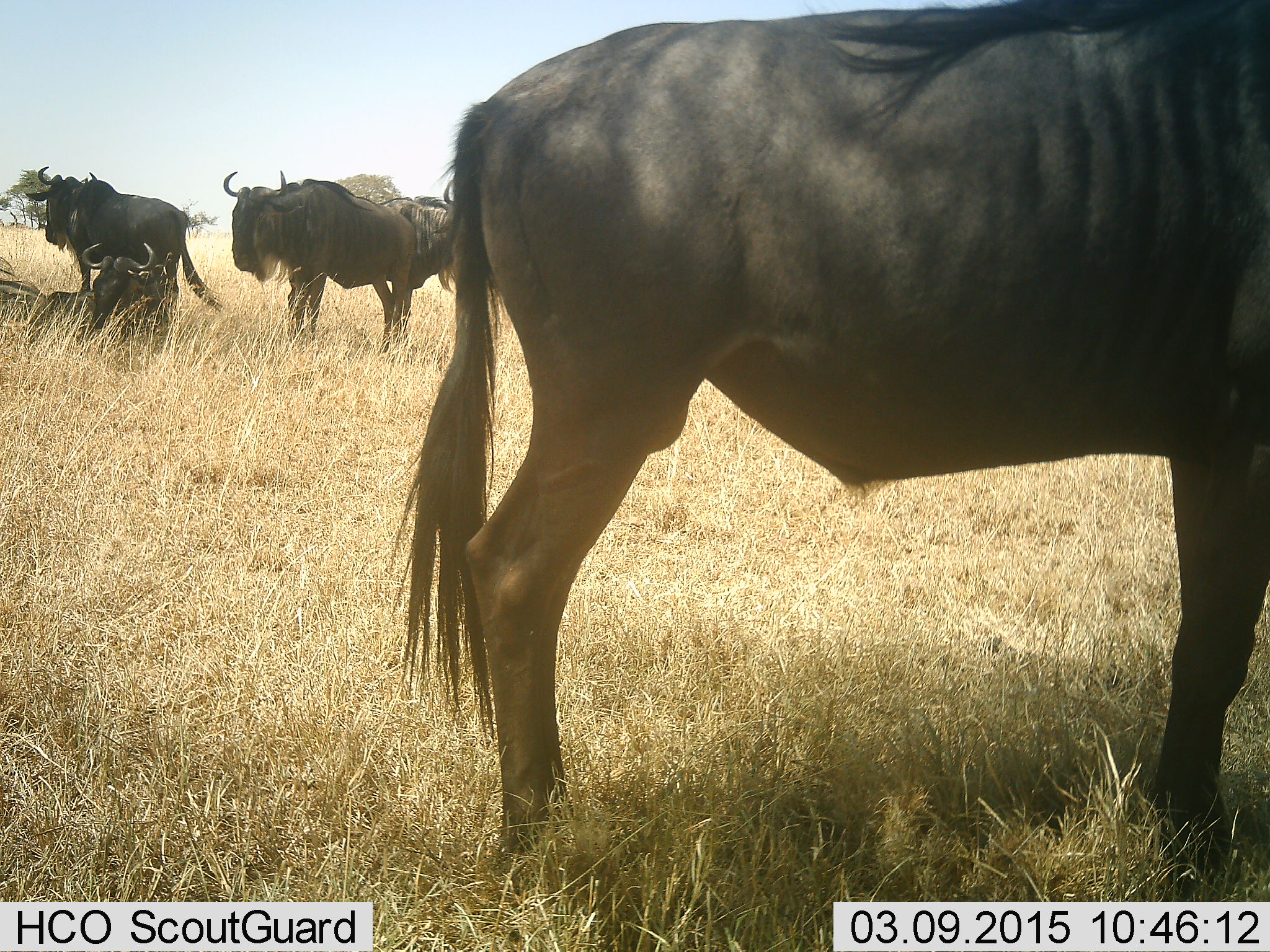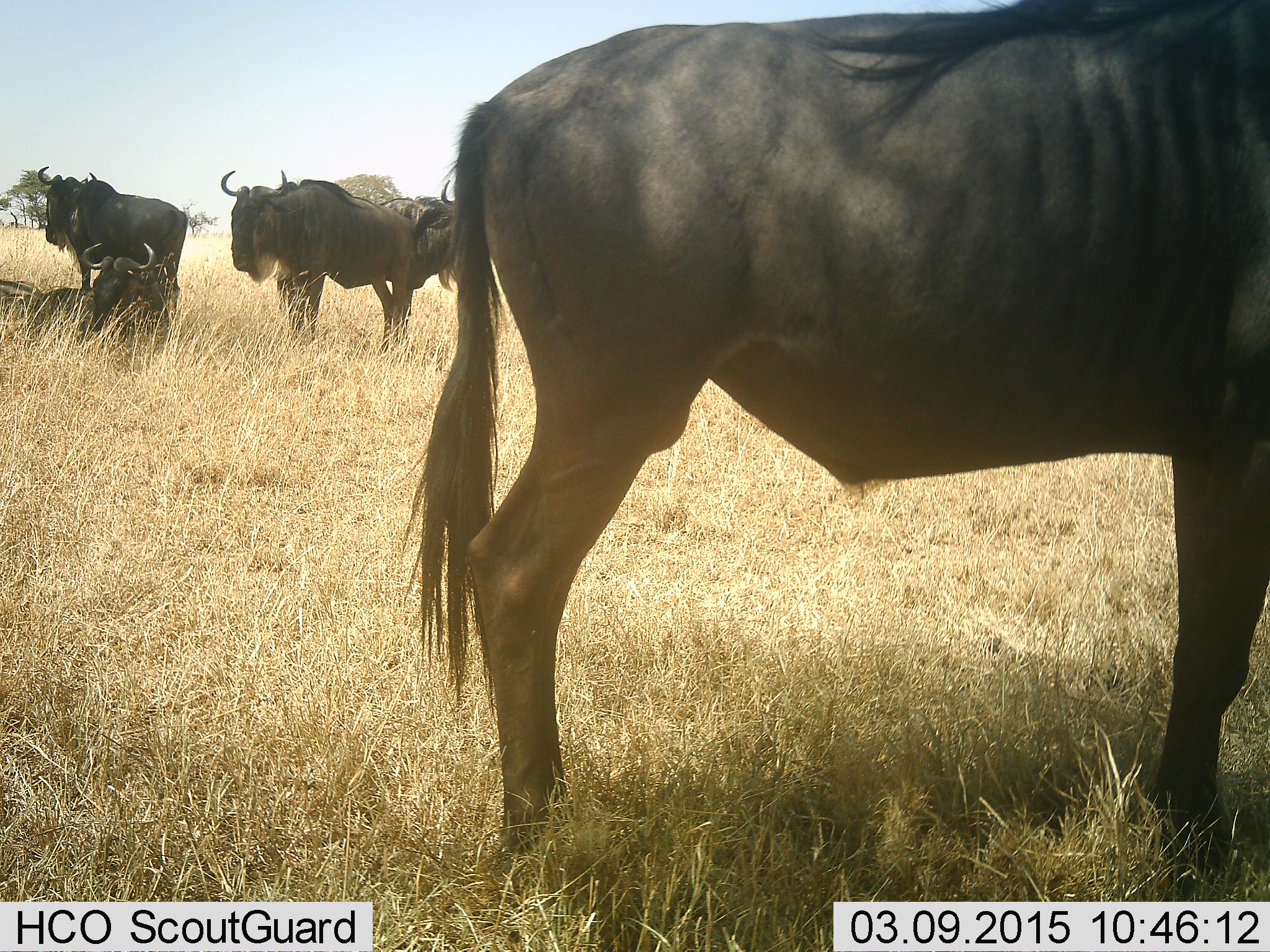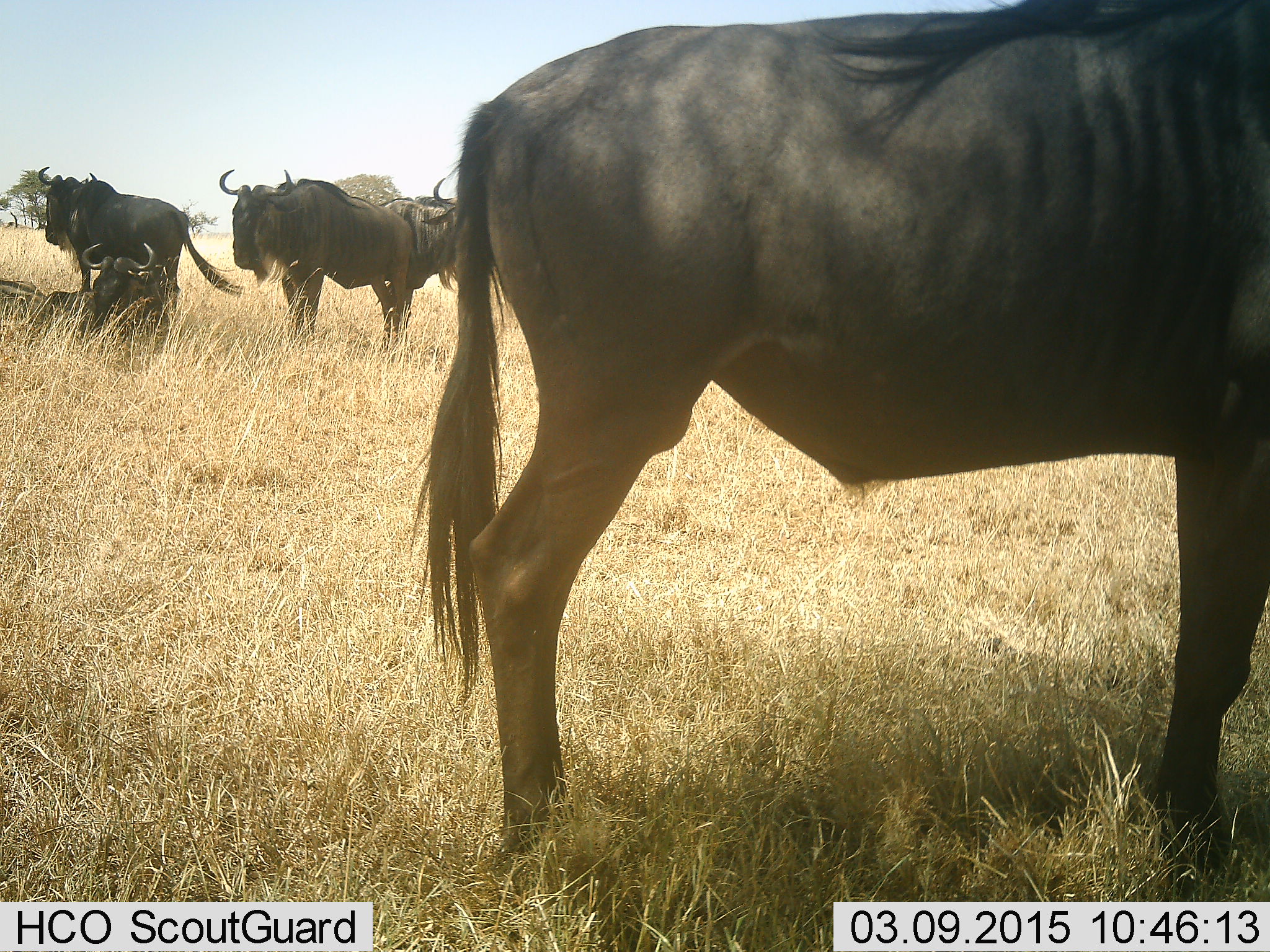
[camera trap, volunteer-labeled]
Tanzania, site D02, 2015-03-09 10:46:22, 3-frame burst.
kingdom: Animalia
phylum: Chordata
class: Mammalia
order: Artiodactyla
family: Bovidae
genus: Connochaetes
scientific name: Connochaetes taurinus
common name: blue wildebeest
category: wildebeest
Wildebeest (blue wildebeest) (Connochaetes taurinus), count 5. Behavior (volunteer vote fractions): standing 100%, resting 70%, moving 0%, interacting 0%. Young present (vote fraction): 0%. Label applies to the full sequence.